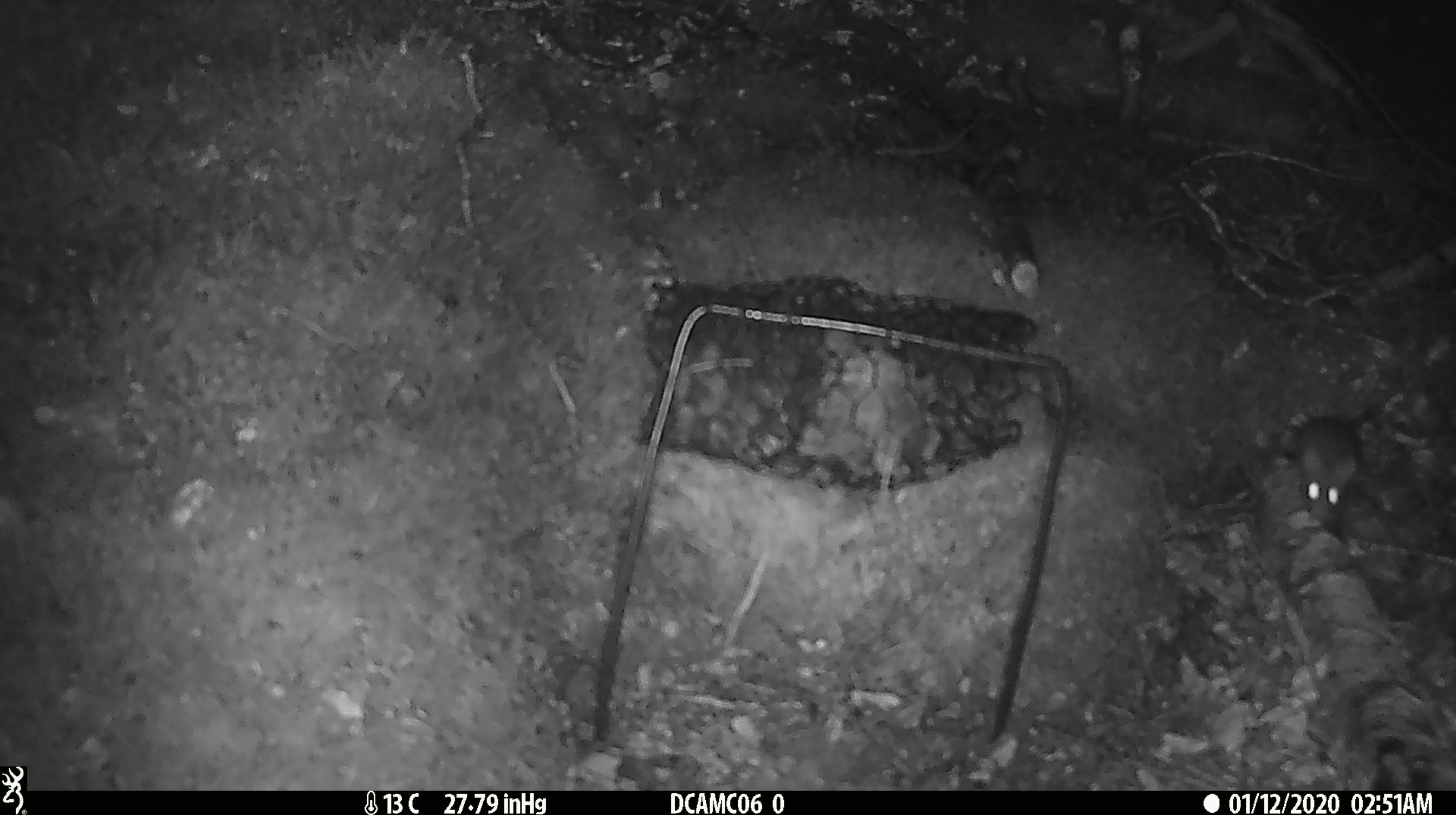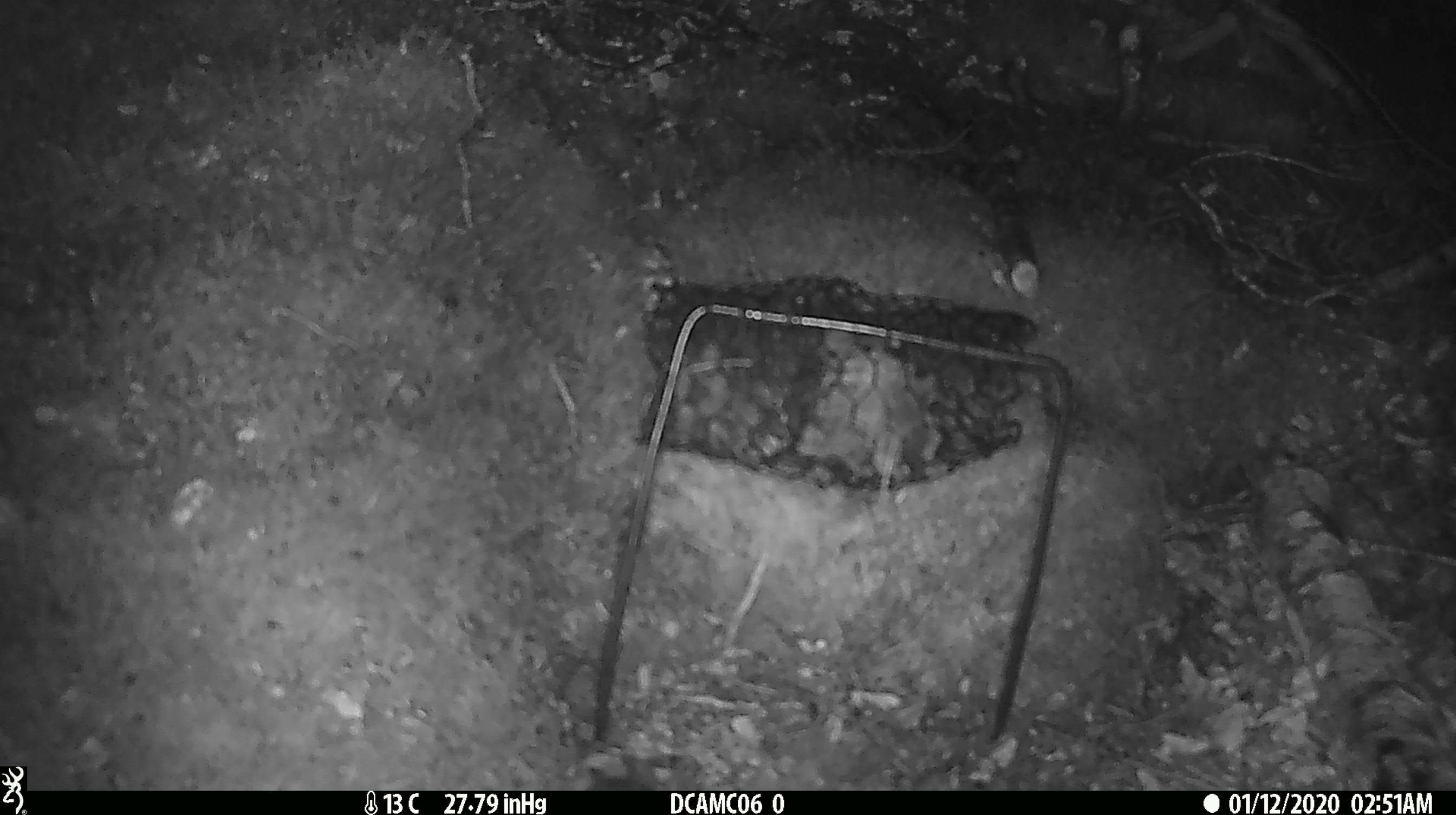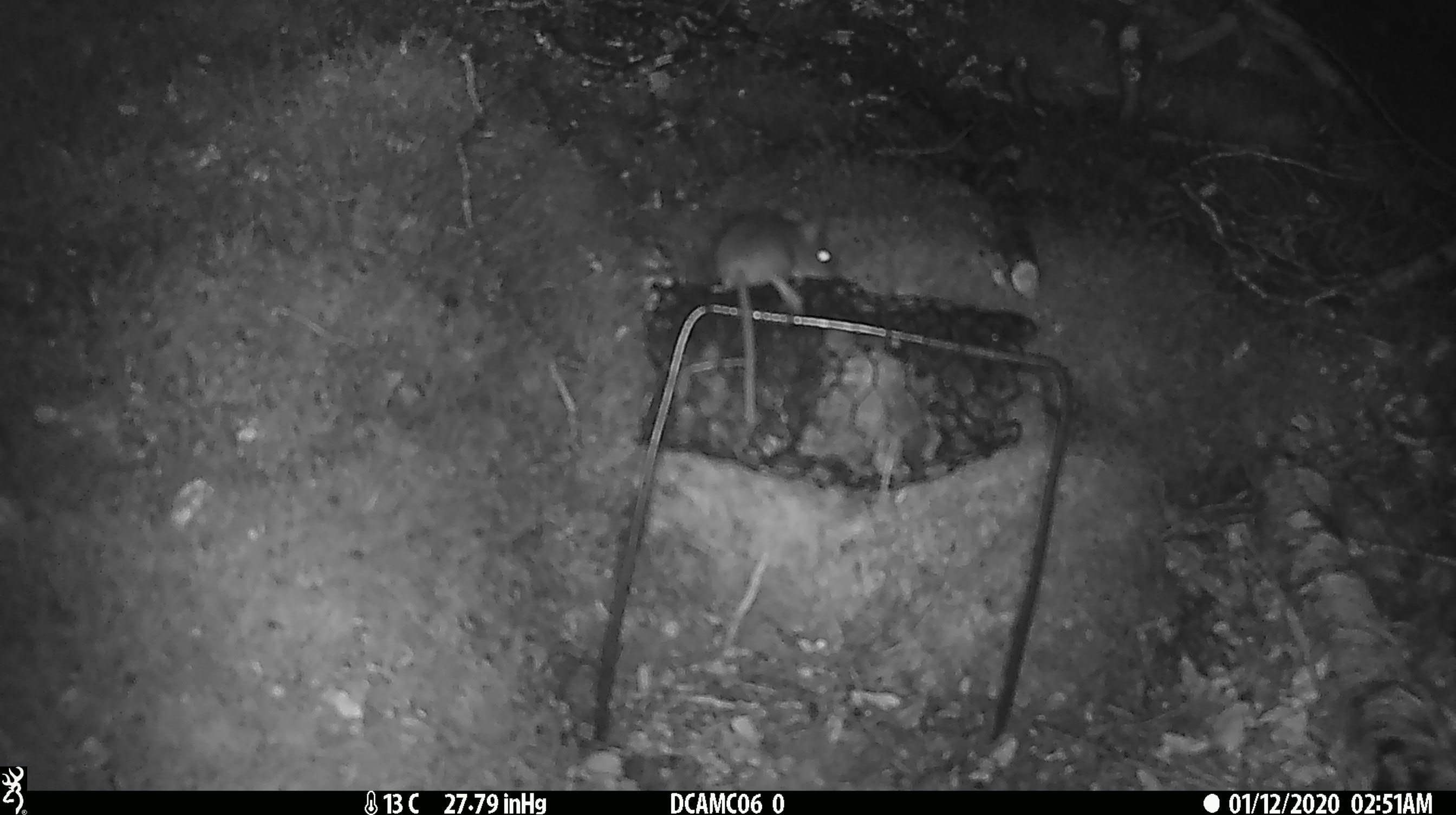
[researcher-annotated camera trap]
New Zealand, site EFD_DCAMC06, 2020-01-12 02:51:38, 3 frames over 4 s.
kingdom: Animalia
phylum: Chordata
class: Mammalia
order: Rodentia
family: Muridae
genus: Mus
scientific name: Mus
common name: mouse